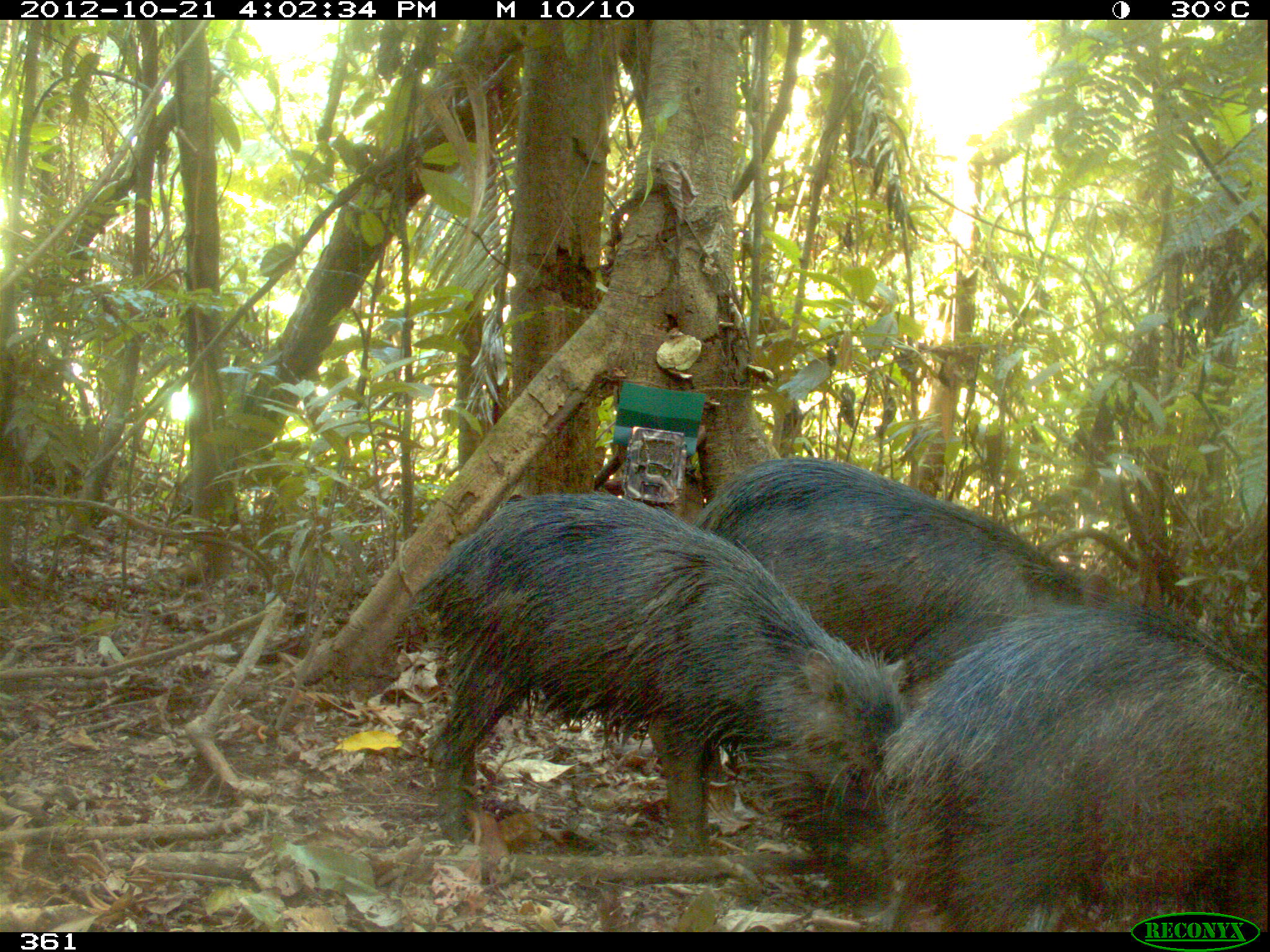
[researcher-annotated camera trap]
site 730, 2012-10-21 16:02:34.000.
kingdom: Animalia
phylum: Chordata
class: Mammalia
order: Artiodactyla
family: Tayassuidae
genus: Tayassu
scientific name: Tayassu pecari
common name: white-lipped peccary